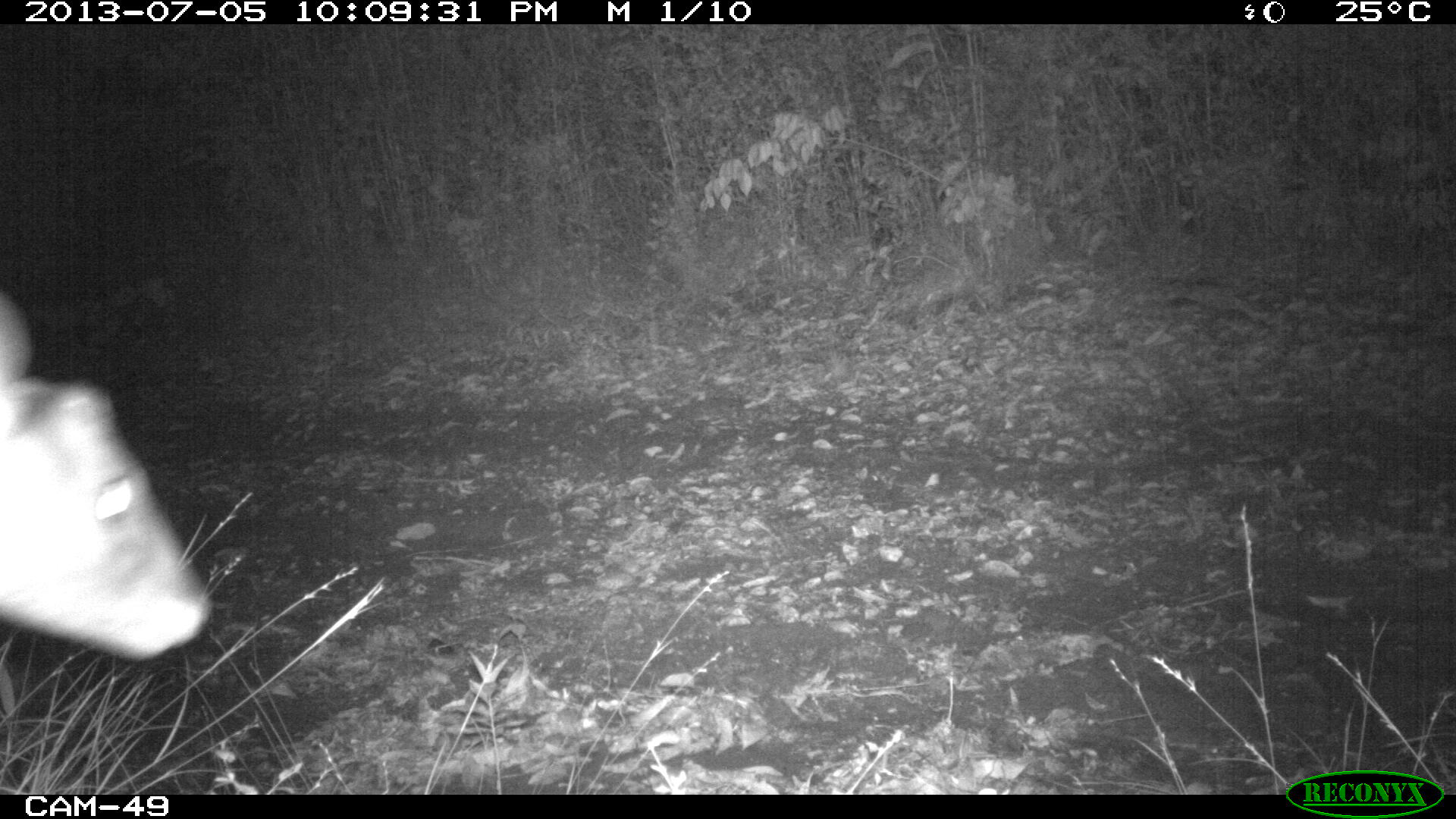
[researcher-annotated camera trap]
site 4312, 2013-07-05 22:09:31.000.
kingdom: Animalia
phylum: Chordata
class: Mammalia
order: Artiodactyla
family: Cervidae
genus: Mazama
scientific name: Mazama temama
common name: central american red brocket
Mazama temama (central american red brocket), count 1, sex male.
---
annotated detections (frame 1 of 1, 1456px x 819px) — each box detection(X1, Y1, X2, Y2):
mazama temama: detection(0, 294, 215, 659)